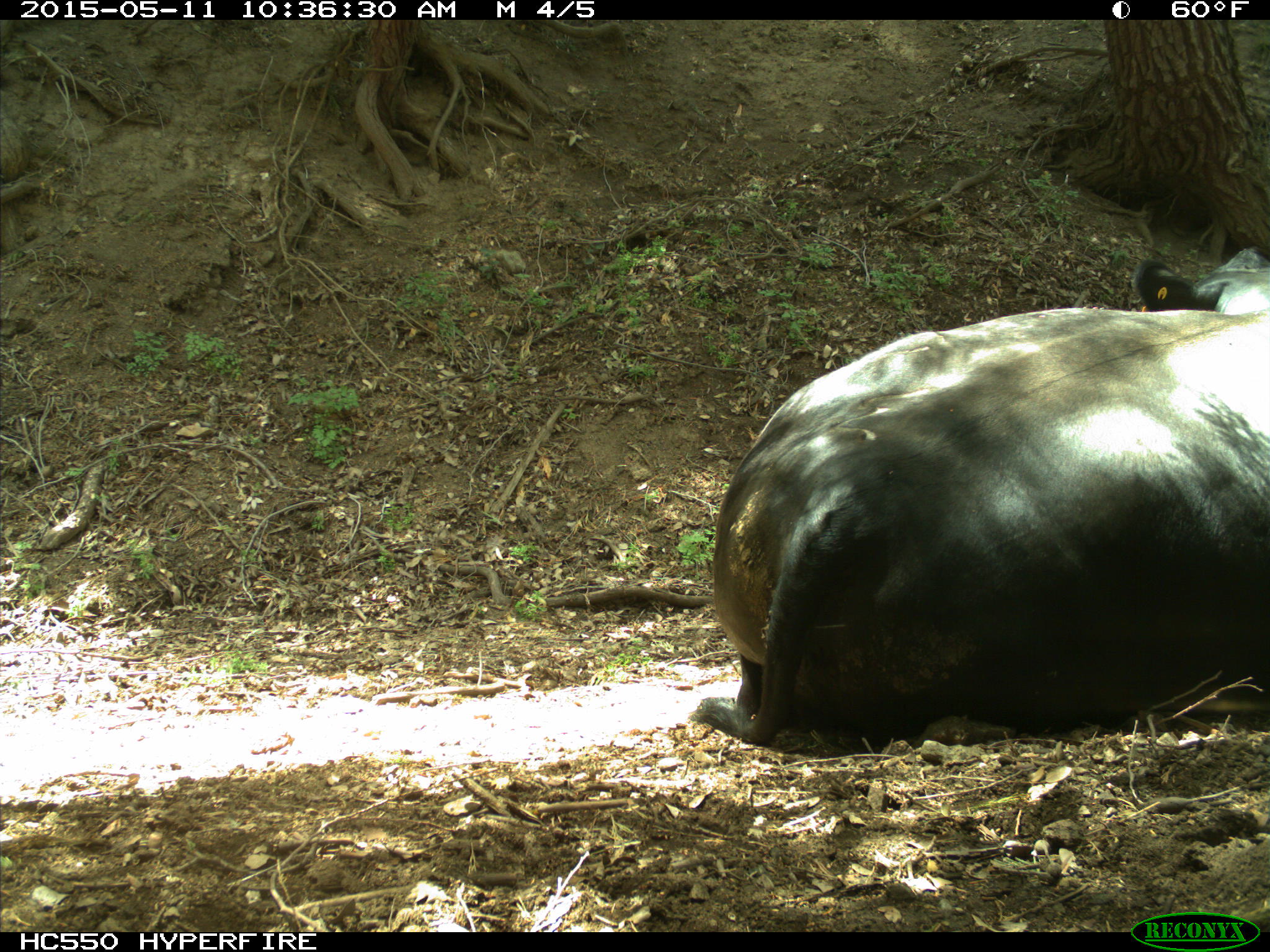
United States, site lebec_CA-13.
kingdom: Animalia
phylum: Chordata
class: Mammalia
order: Artiodactyla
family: Bovidae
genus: Bos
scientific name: Bos taurus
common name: domestic cow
Bos taurus (domestic cow).